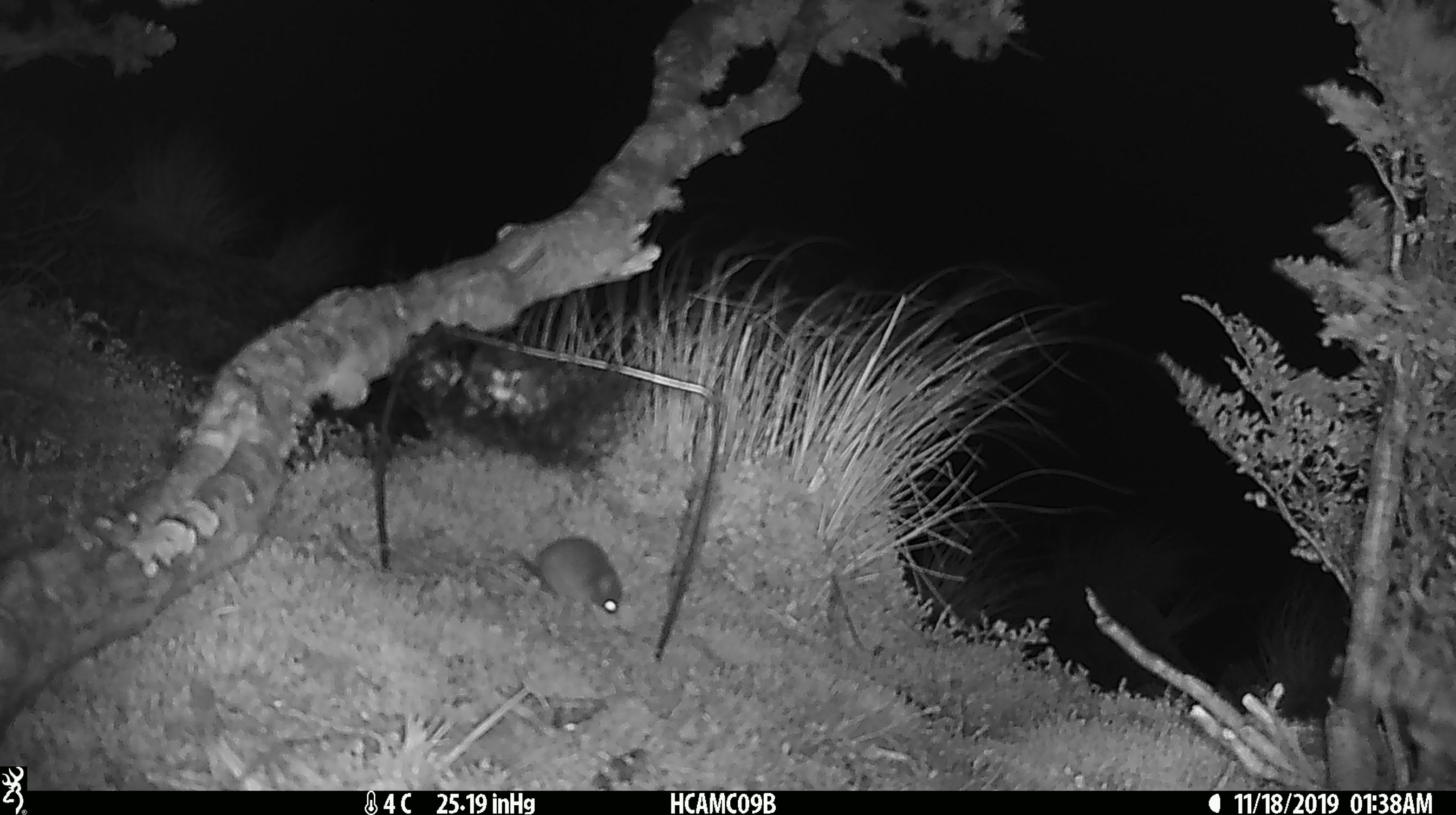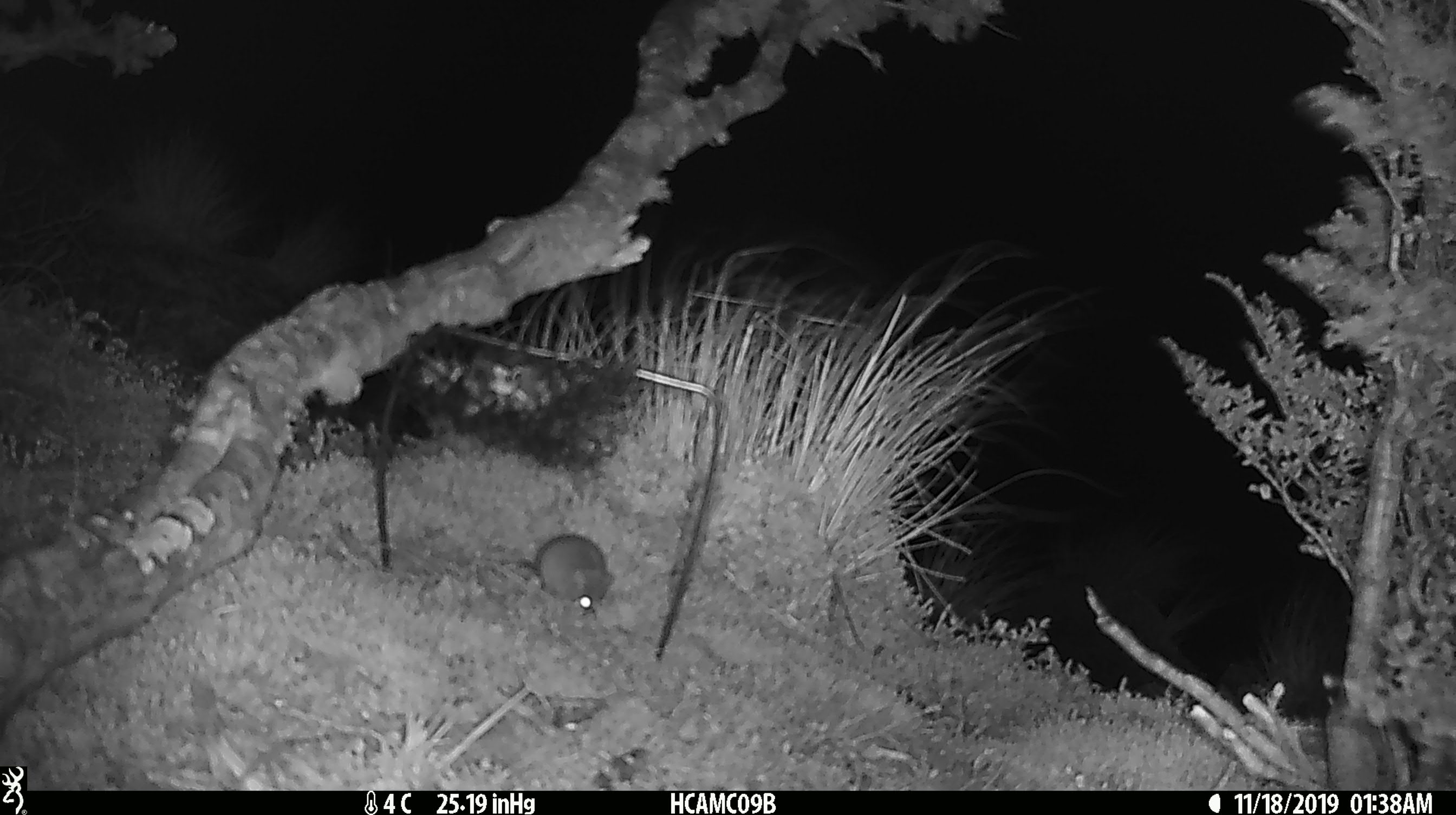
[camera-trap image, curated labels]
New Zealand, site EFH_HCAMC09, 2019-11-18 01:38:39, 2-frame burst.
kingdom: Animalia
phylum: Chordata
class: Mammalia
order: Rodentia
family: Muridae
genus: Mus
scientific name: Mus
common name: mouse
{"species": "mouse (Mus)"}